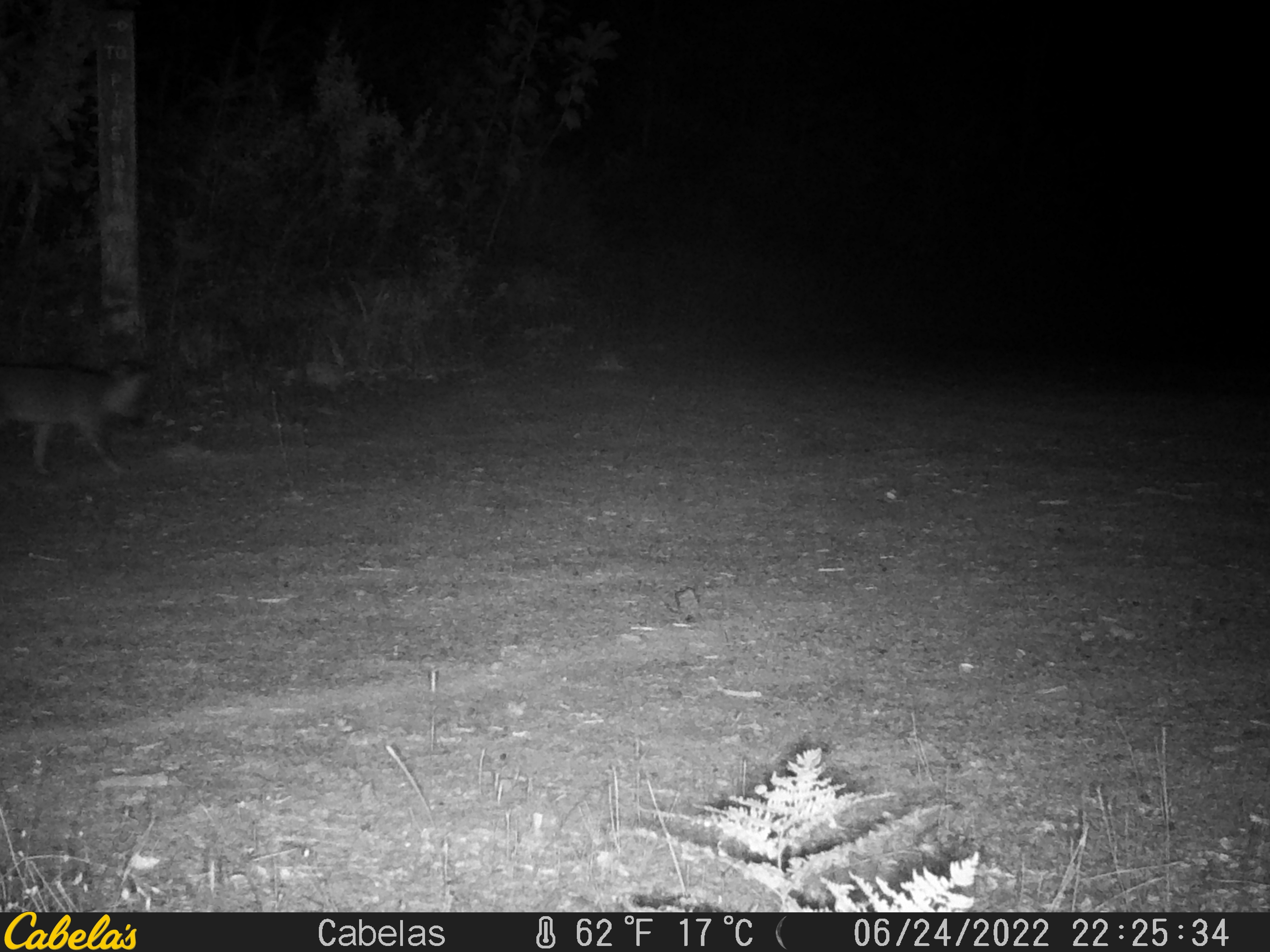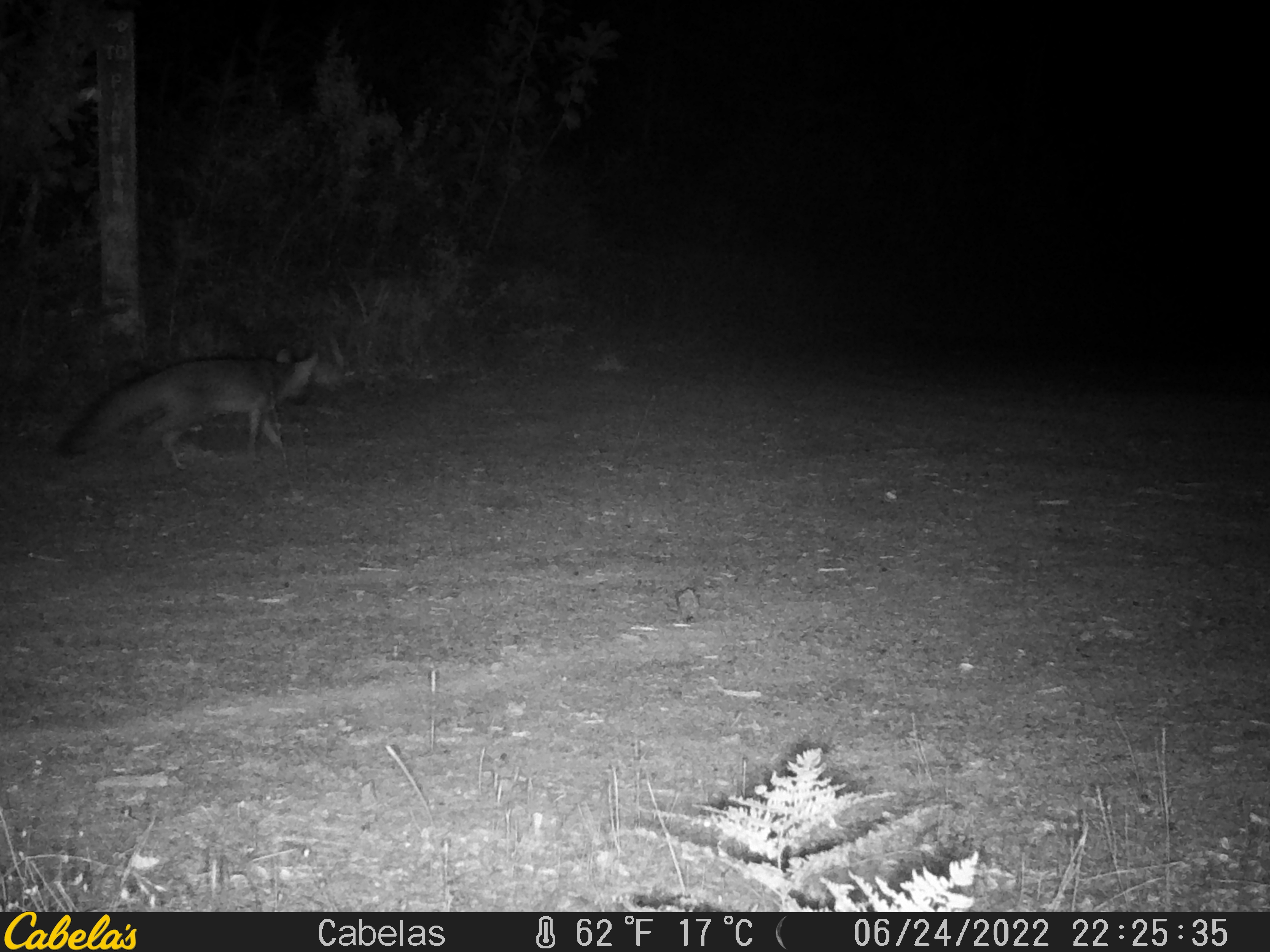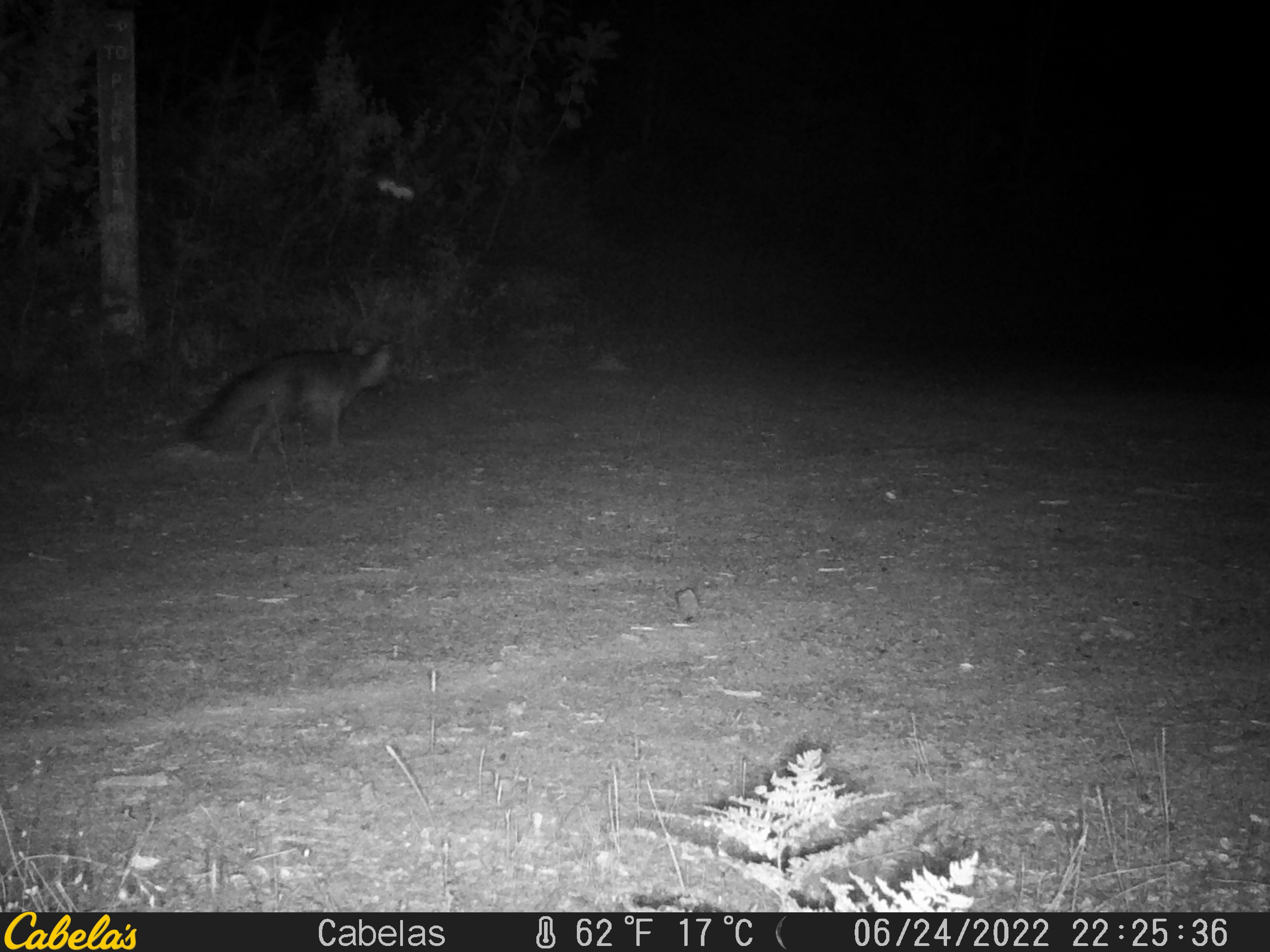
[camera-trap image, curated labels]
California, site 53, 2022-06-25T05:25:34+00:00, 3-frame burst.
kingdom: Animalia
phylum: Chordata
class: Mammalia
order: Carnivora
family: Canidae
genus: Urocyon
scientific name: Urocyon cinereoargenteus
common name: gray fox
Gray fox (Urocyon cinereoargenteus).